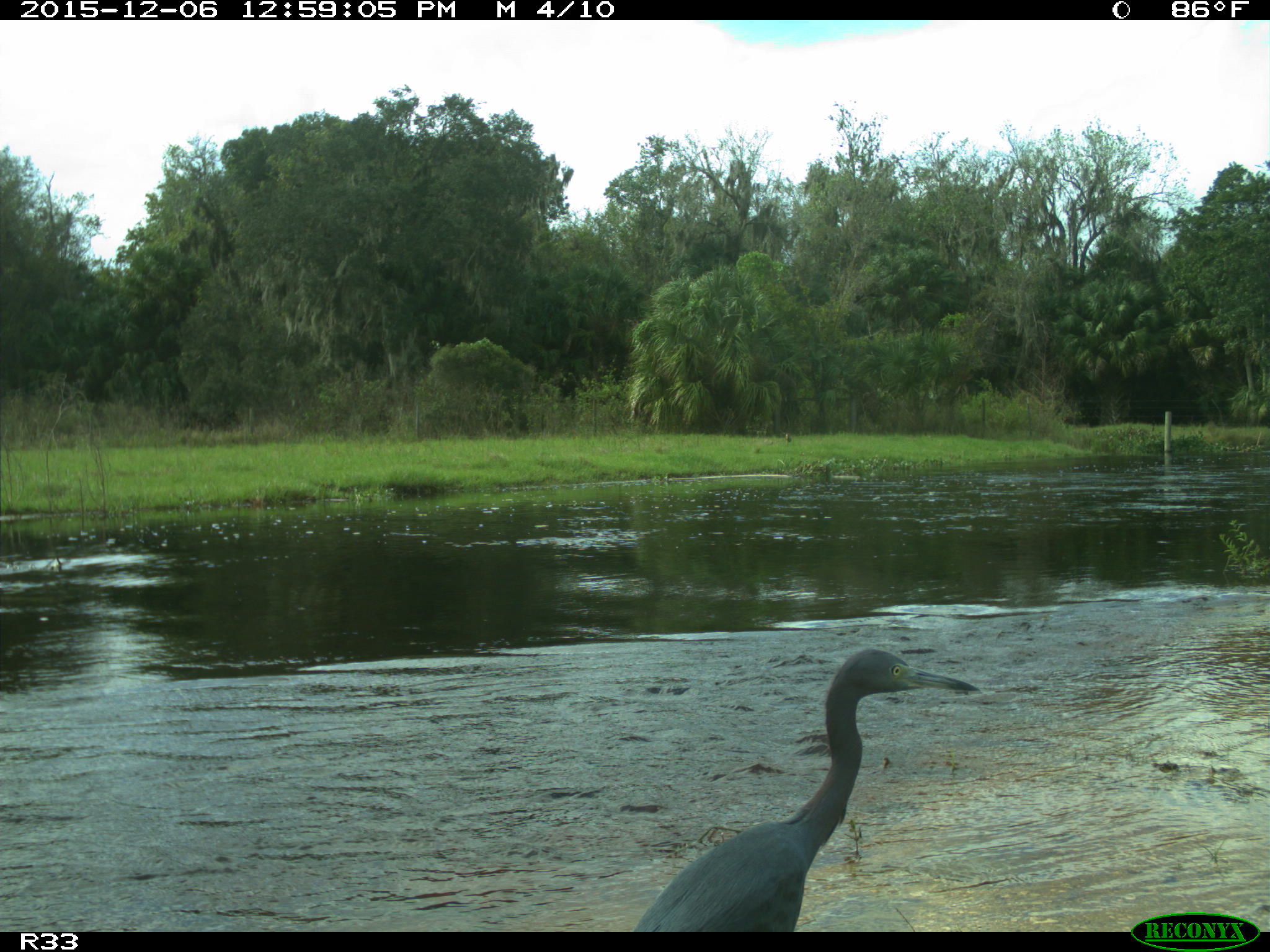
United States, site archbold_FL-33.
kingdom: Animalia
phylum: Chordata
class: Aves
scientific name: Aves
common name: birds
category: unidentified bird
Unidentified bird (birds) (Aves).